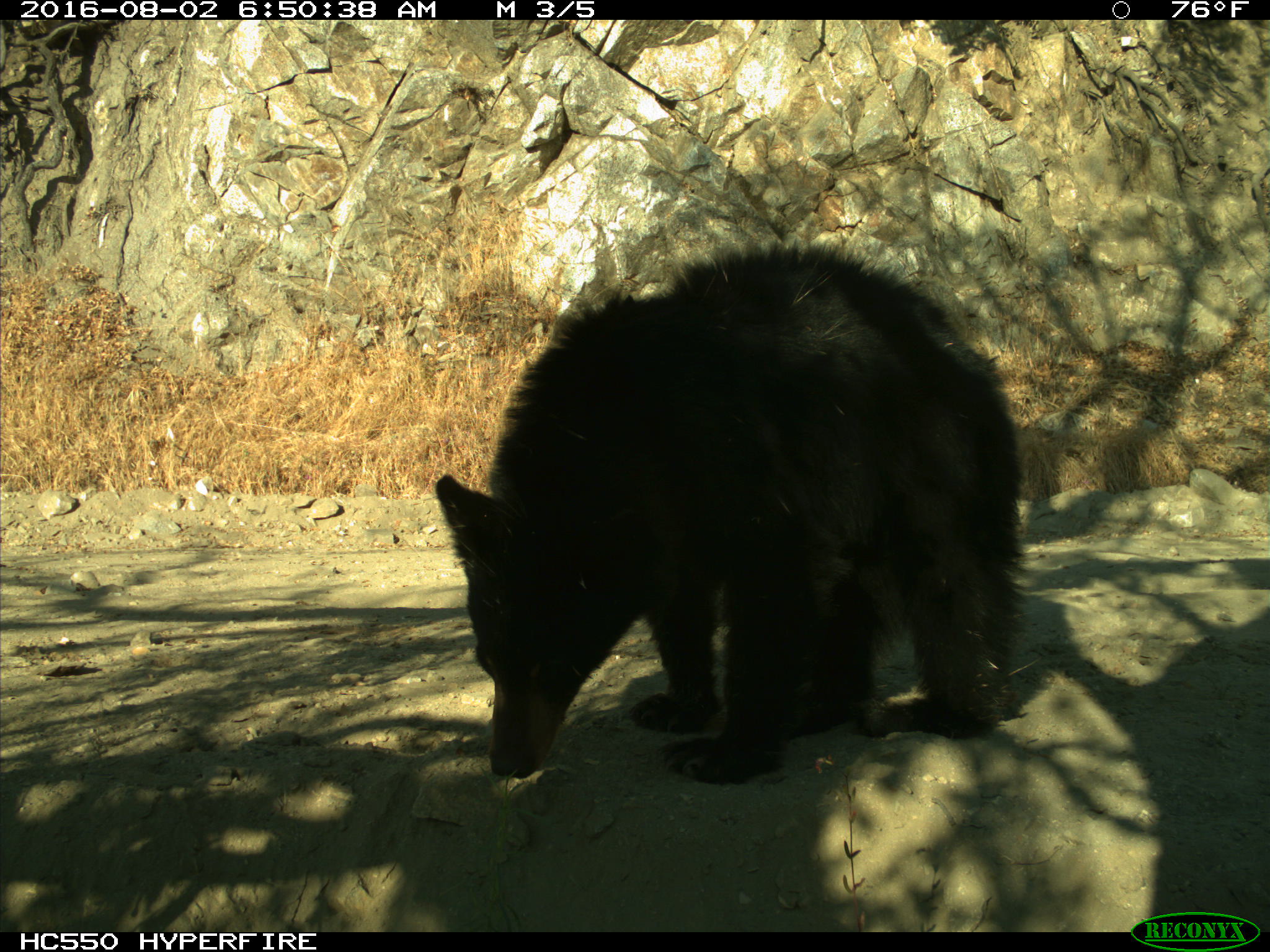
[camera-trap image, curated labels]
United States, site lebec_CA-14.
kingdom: Animalia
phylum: Chordata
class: Mammalia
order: Carnivora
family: Ursidae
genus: Ursus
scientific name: Ursus americanus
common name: american black bear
Ursus americanus (american black bear).